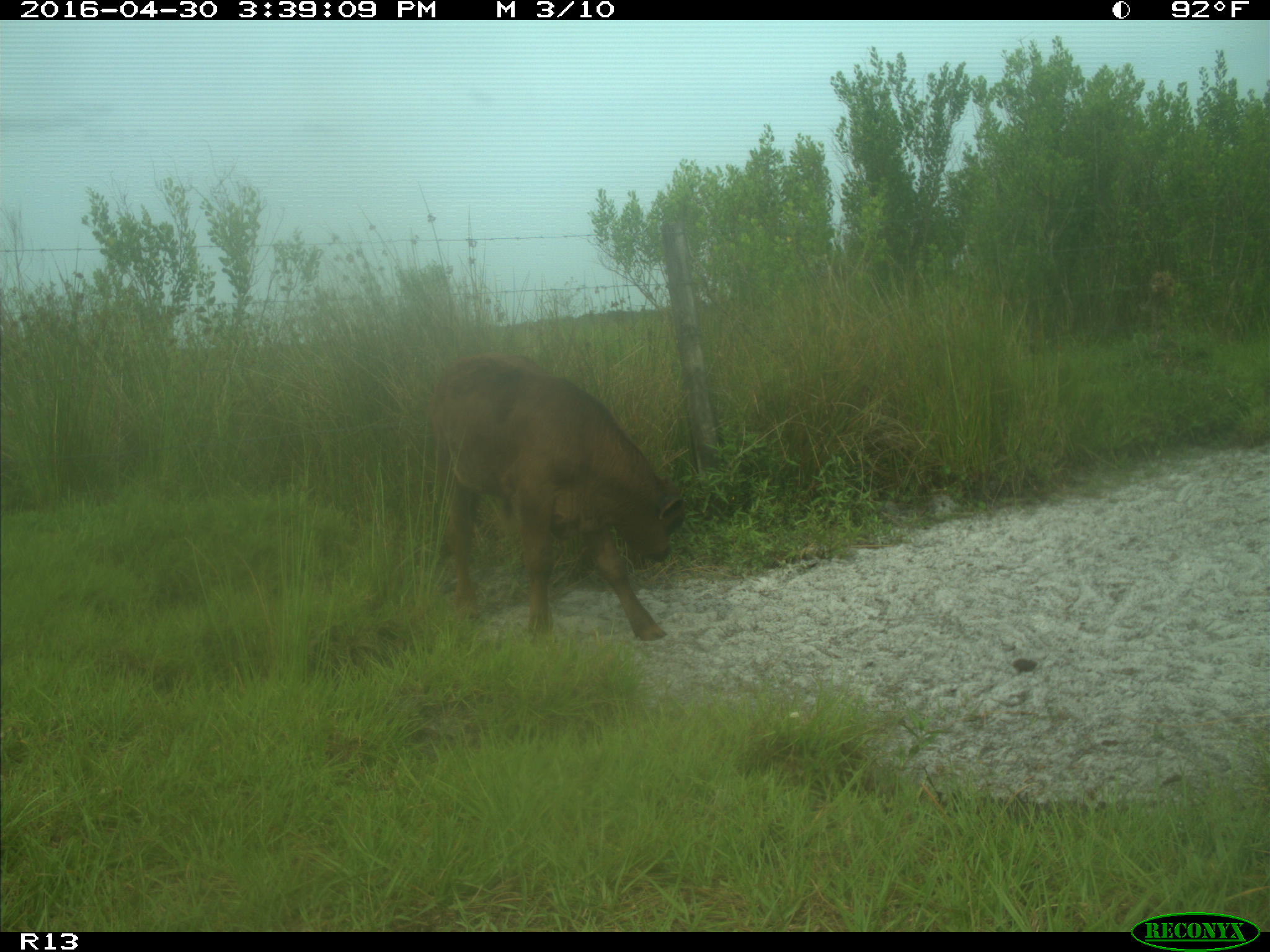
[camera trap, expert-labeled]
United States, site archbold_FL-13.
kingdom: Animalia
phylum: Chordata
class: Mammalia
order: Artiodactyla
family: Bovidae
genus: Bos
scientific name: Bos taurus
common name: domestic cow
Bos taurus (domestic cow).